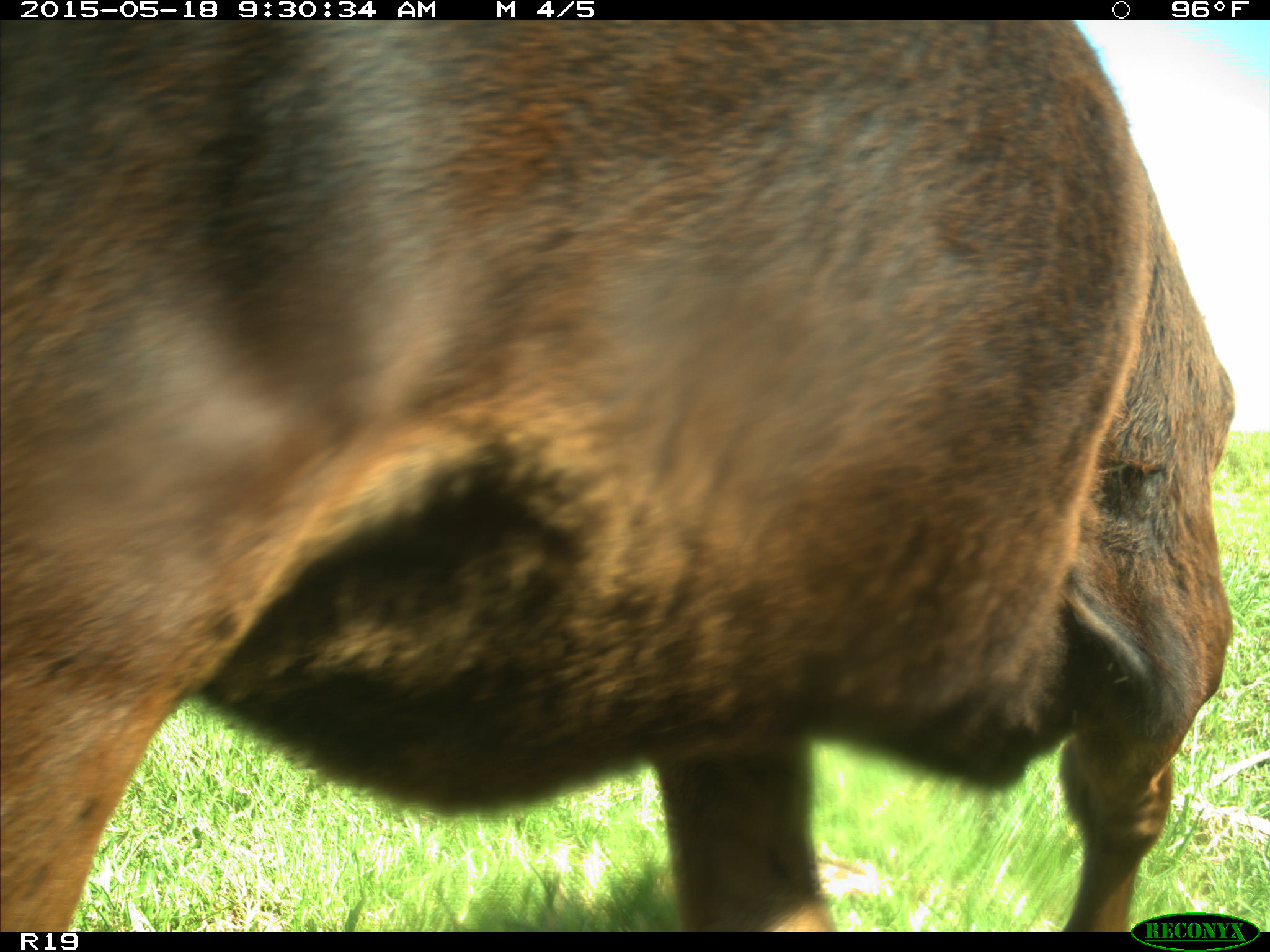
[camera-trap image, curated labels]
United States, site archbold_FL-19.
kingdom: Animalia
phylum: Chordata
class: Mammalia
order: Artiodactyla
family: Bovidae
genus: Bos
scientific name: Bos taurus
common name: domestic cow